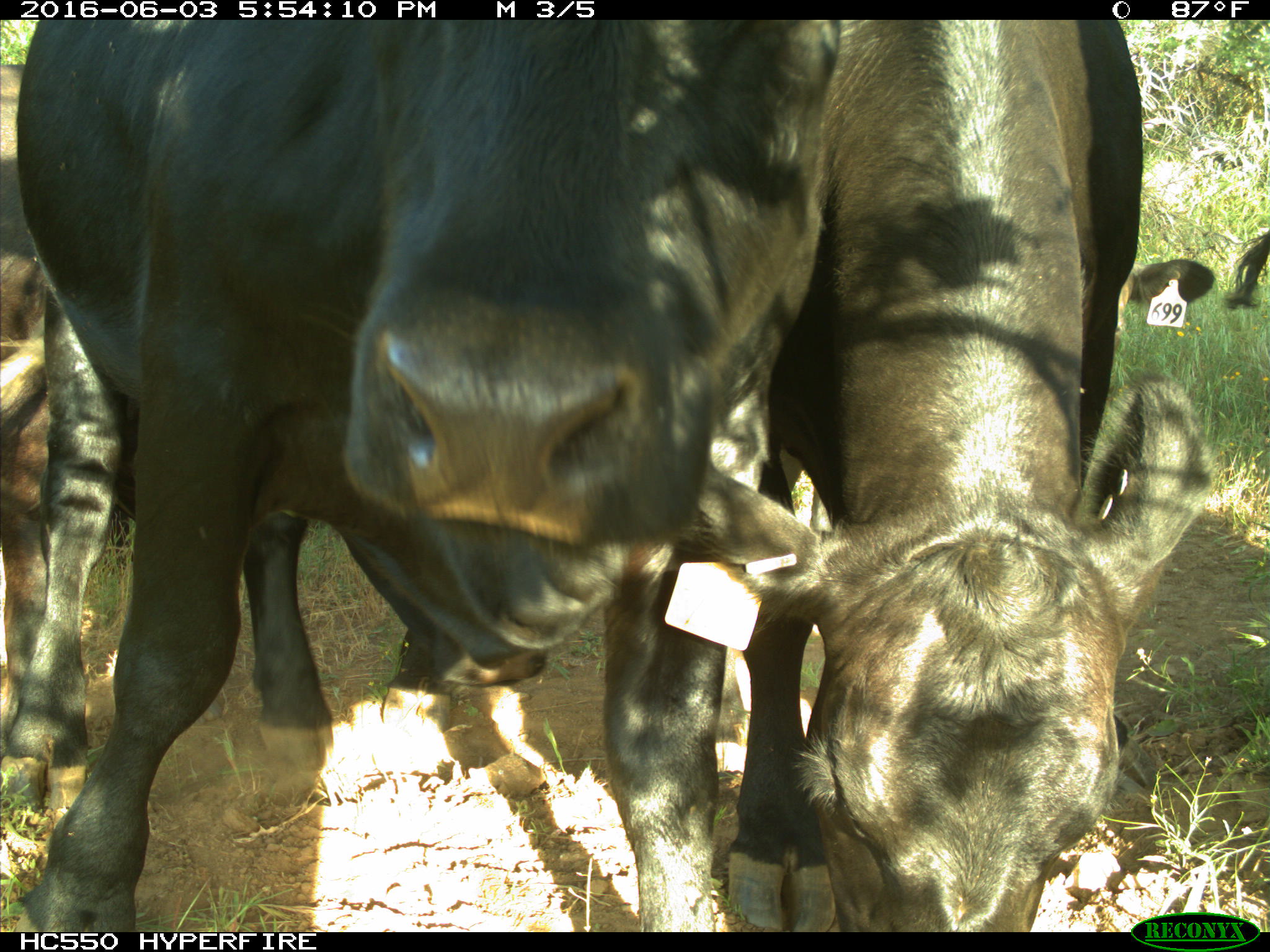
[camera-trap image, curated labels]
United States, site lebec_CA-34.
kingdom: Animalia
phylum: Chordata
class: Mammalia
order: Artiodactyla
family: Bovidae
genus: Bos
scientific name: Bos taurus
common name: domestic cow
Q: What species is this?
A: Bos taurus (domestic cow).